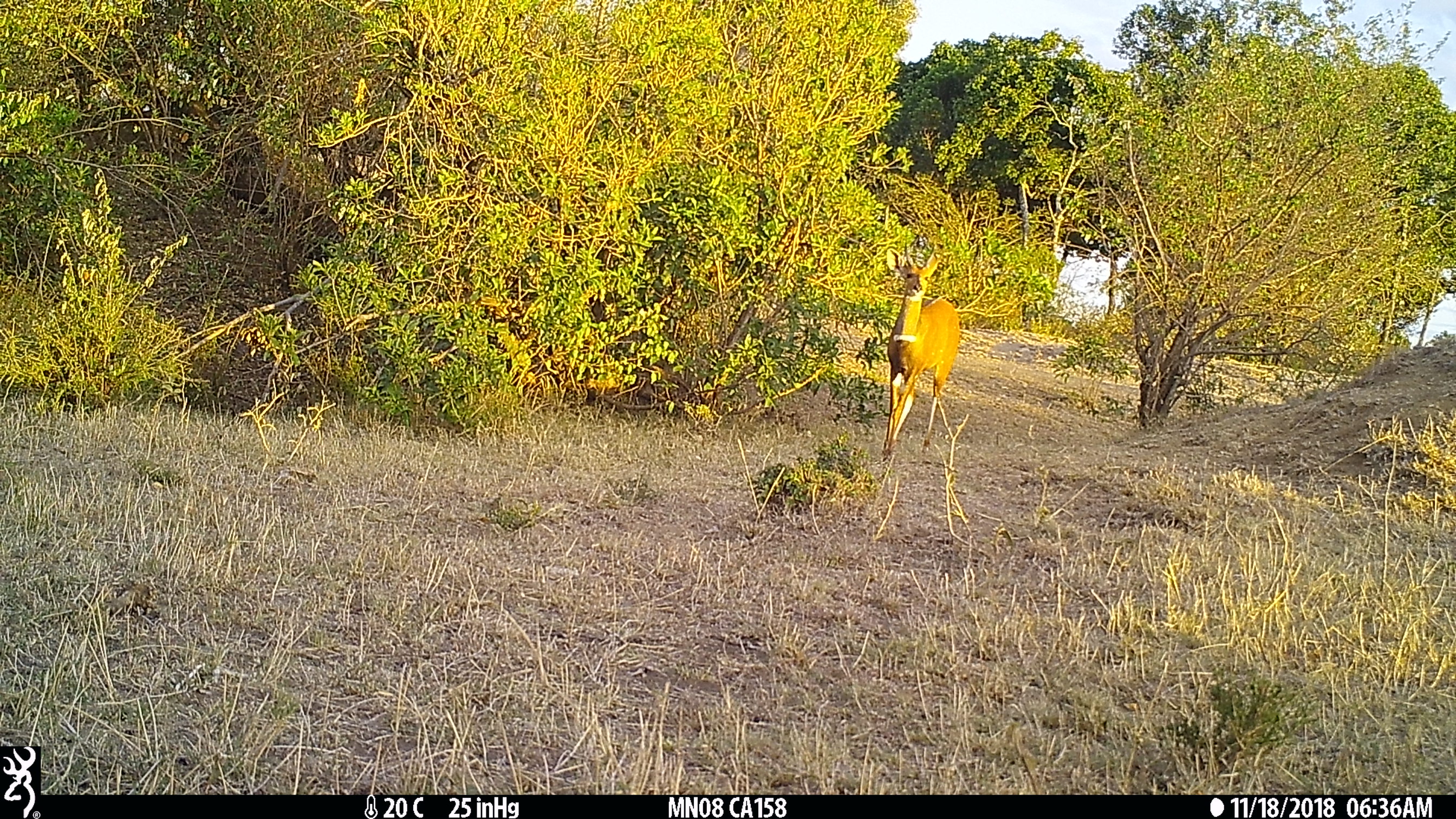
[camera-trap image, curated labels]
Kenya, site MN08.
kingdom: Animalia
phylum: Chordata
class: Mammalia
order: Artiodactyla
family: Bovidae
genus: Tragelaphus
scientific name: Tragelaphus scriptus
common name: bushbuck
Bushbuck (Tragelaphus scriptus).